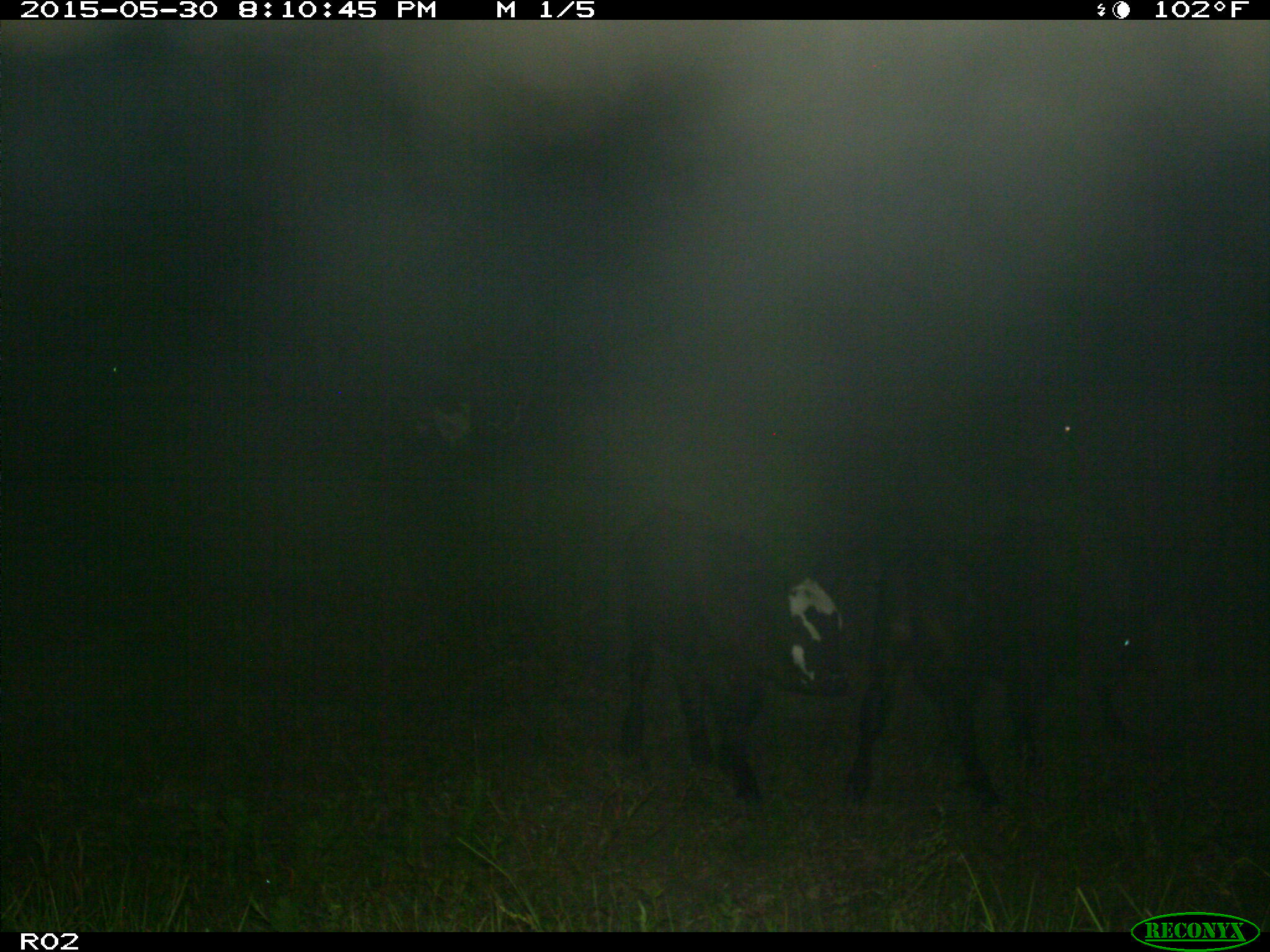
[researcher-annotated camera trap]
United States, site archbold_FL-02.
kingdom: Animalia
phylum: Chordata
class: Mammalia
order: Artiodactyla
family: Bovidae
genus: Bos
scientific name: Bos taurus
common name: domestic cow